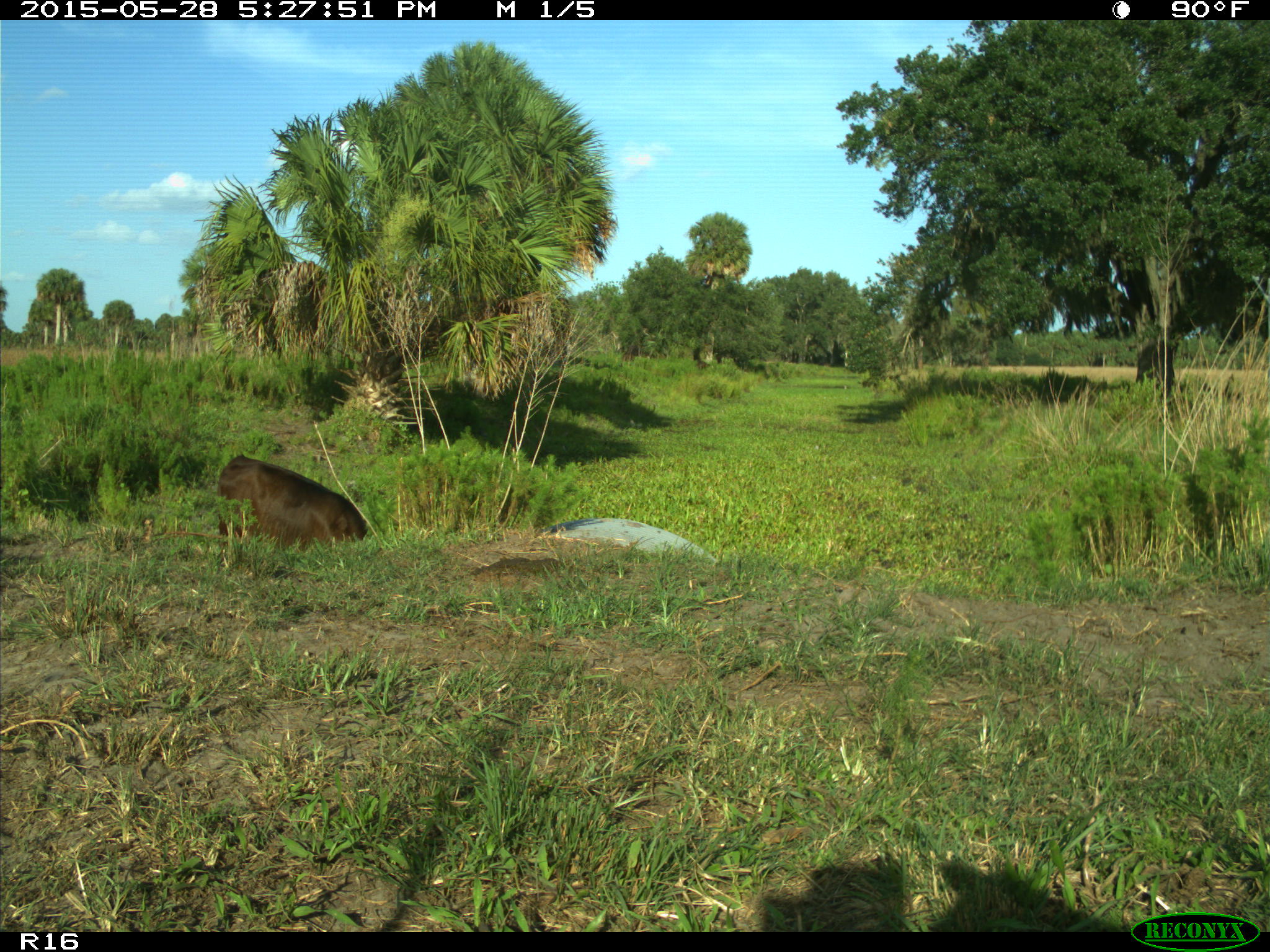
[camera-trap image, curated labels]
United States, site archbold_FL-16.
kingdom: Animalia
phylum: Chordata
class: Mammalia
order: Artiodactyla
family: Bovidae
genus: Bos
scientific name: Bos taurus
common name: domestic cow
Bos taurus (domestic cow).